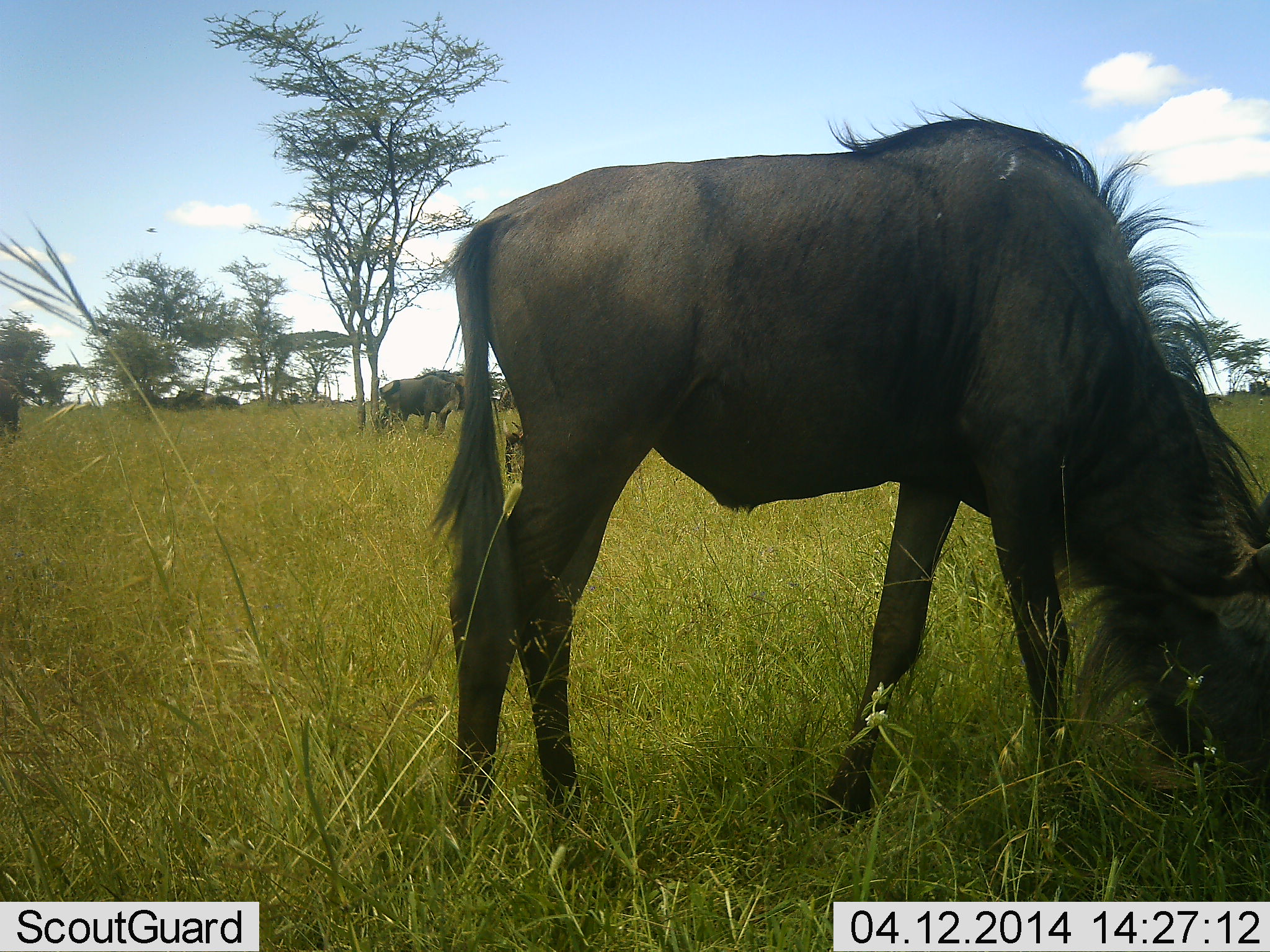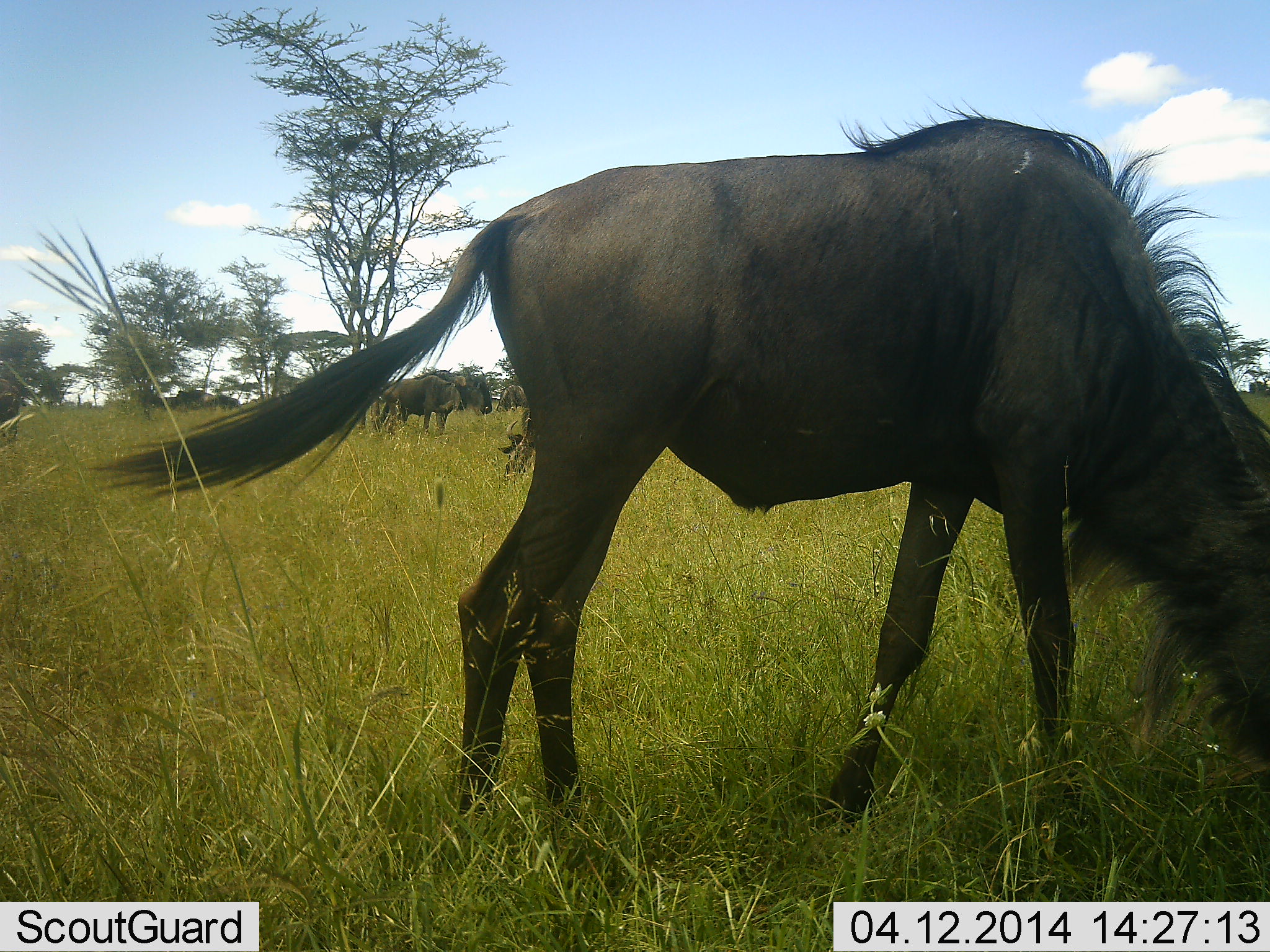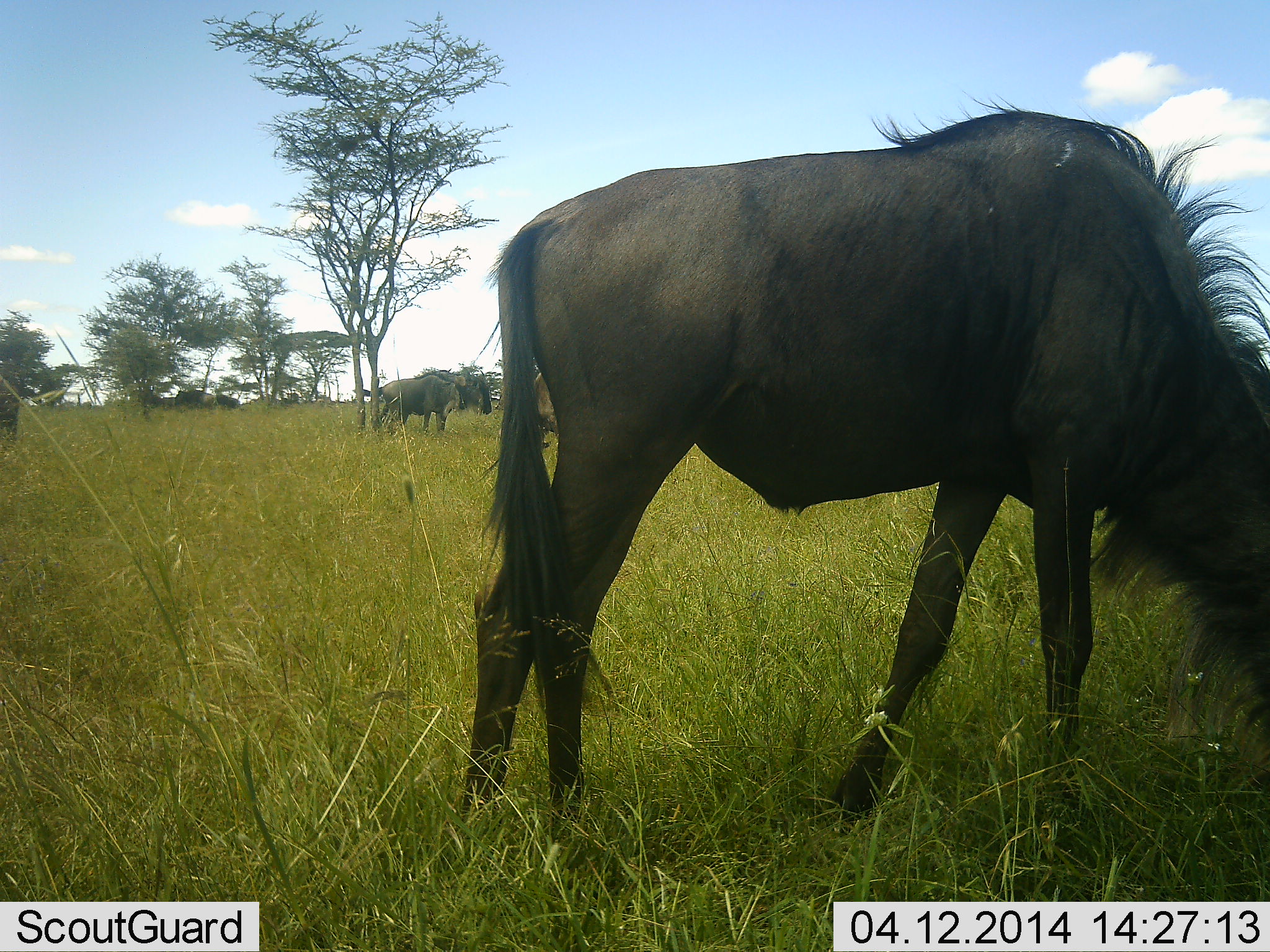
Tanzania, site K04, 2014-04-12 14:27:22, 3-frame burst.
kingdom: Animalia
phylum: Chordata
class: Mammalia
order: Artiodactyla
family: Bovidae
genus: Connochaetes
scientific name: Connochaetes taurinus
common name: blue wildebeest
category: wildebeest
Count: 3.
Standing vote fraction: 56%.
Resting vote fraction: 5%.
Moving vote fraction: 8%.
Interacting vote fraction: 0%.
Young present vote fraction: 2%.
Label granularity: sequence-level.